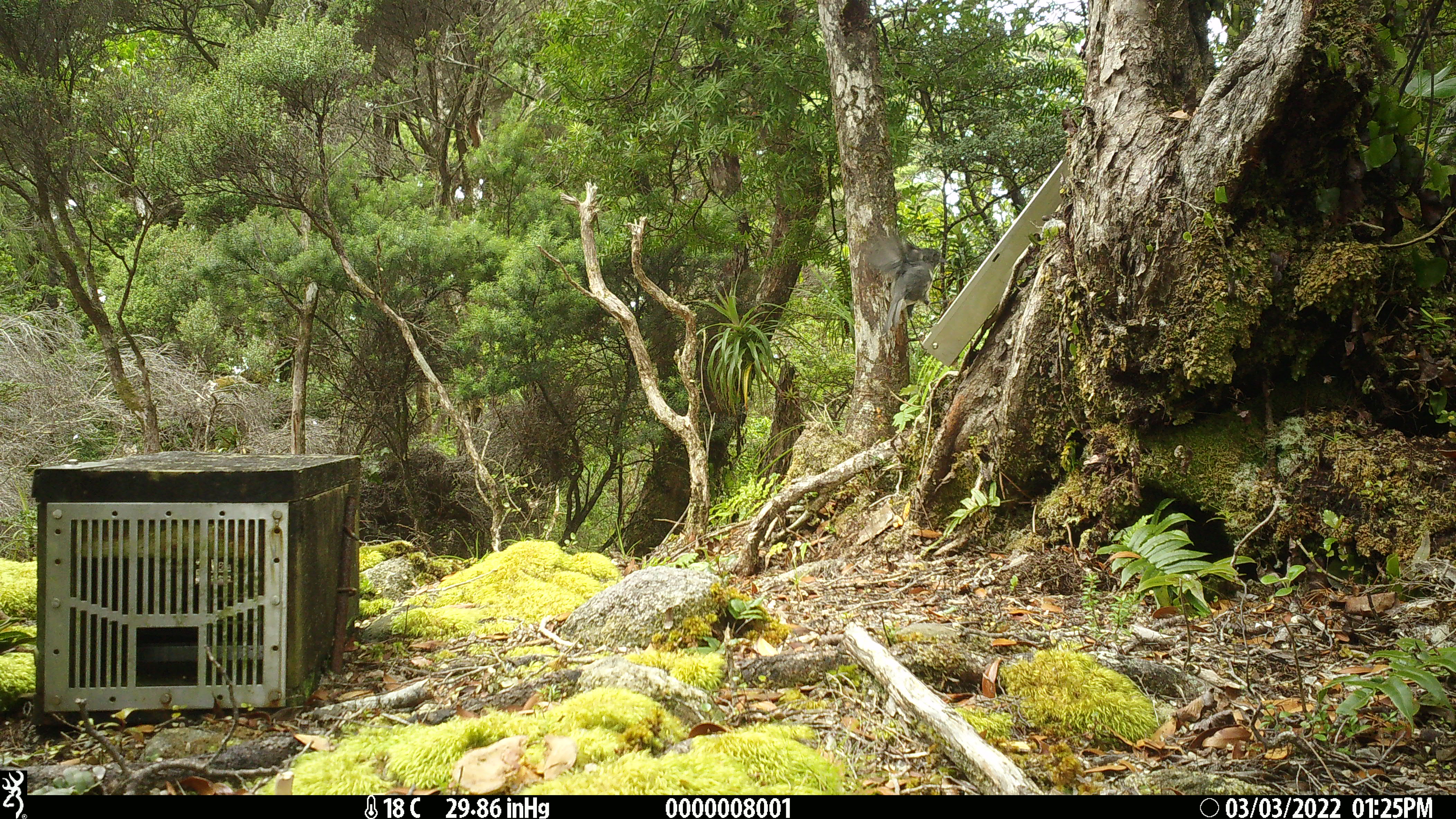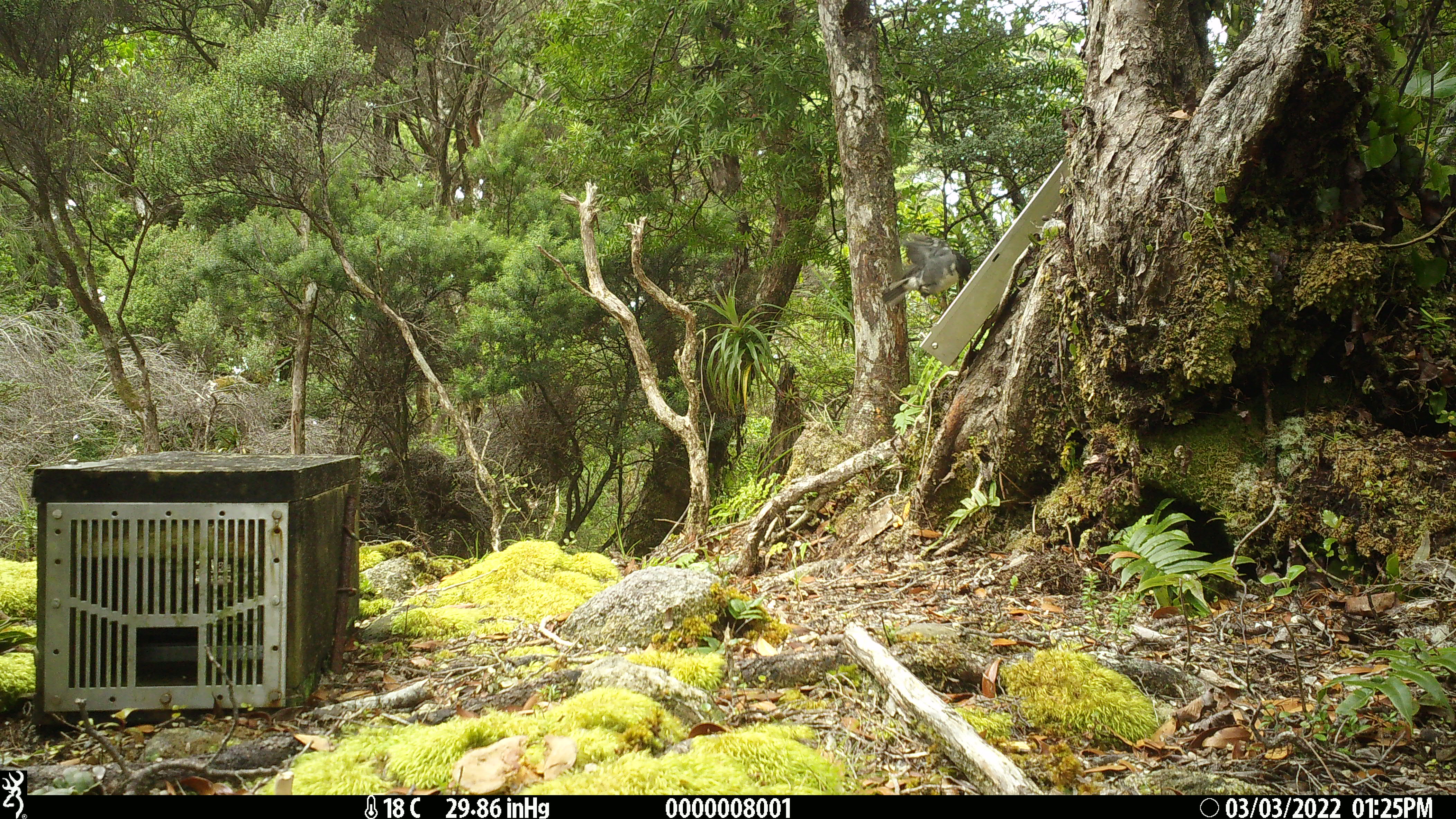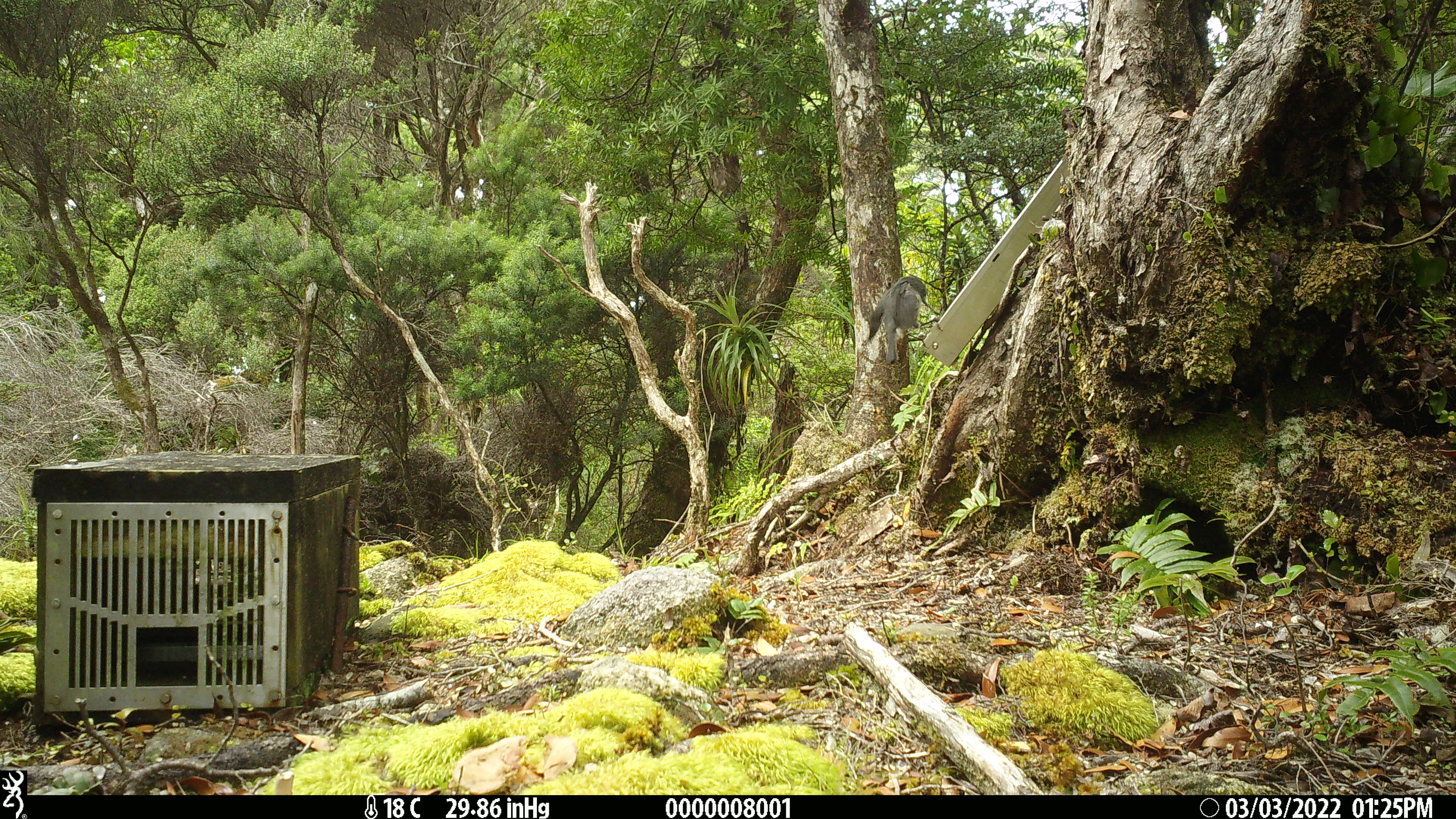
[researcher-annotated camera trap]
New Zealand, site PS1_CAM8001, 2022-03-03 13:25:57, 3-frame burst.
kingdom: Animalia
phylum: Chordata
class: Aves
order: Passeriformes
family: Petroicidae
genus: Petroica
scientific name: Petroica australis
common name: new zealand robin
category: robin